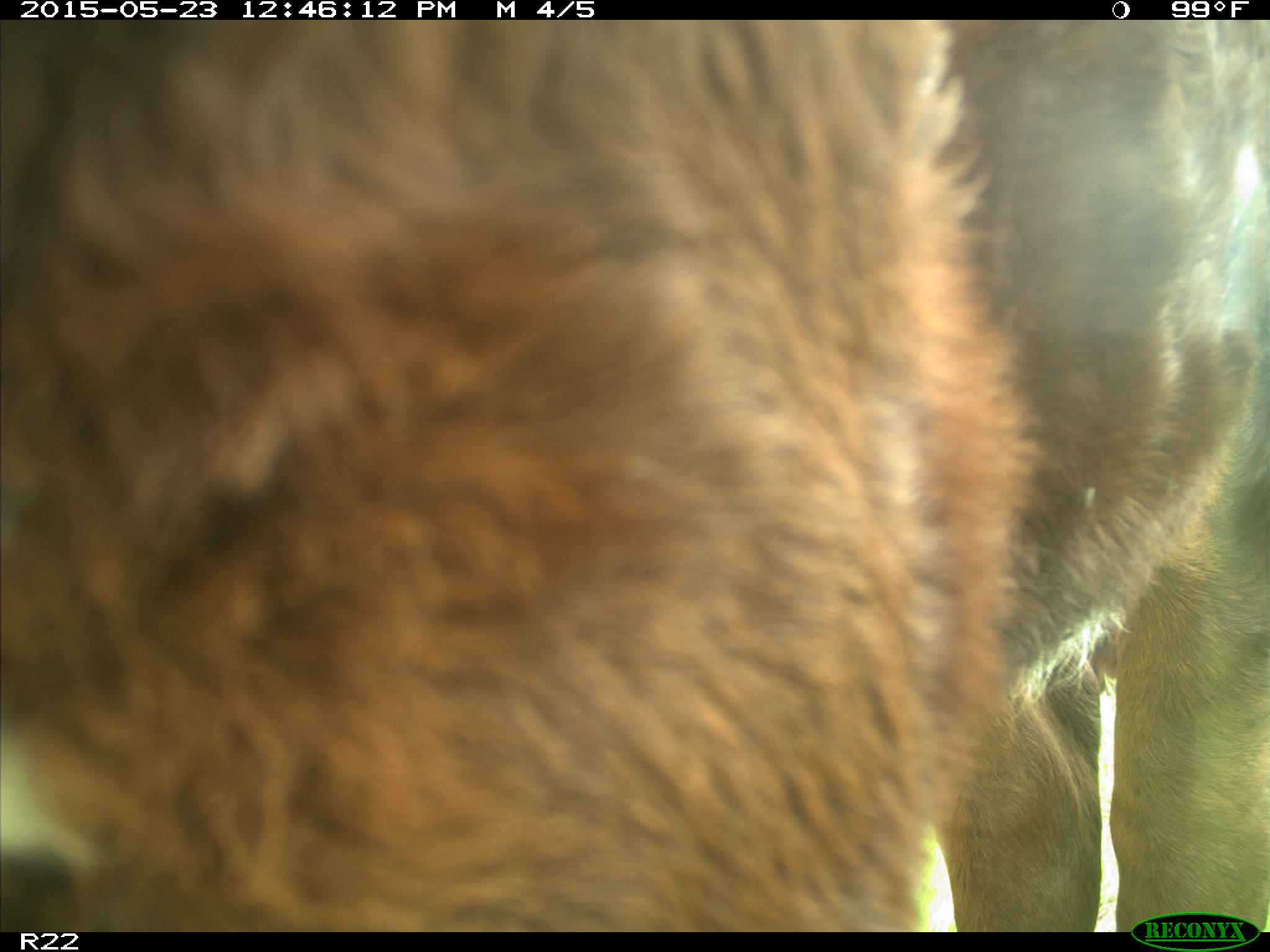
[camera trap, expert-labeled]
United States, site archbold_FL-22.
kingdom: Animalia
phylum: Chordata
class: Mammalia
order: Artiodactyla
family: Bovidae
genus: Bos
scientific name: Bos taurus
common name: domestic cow